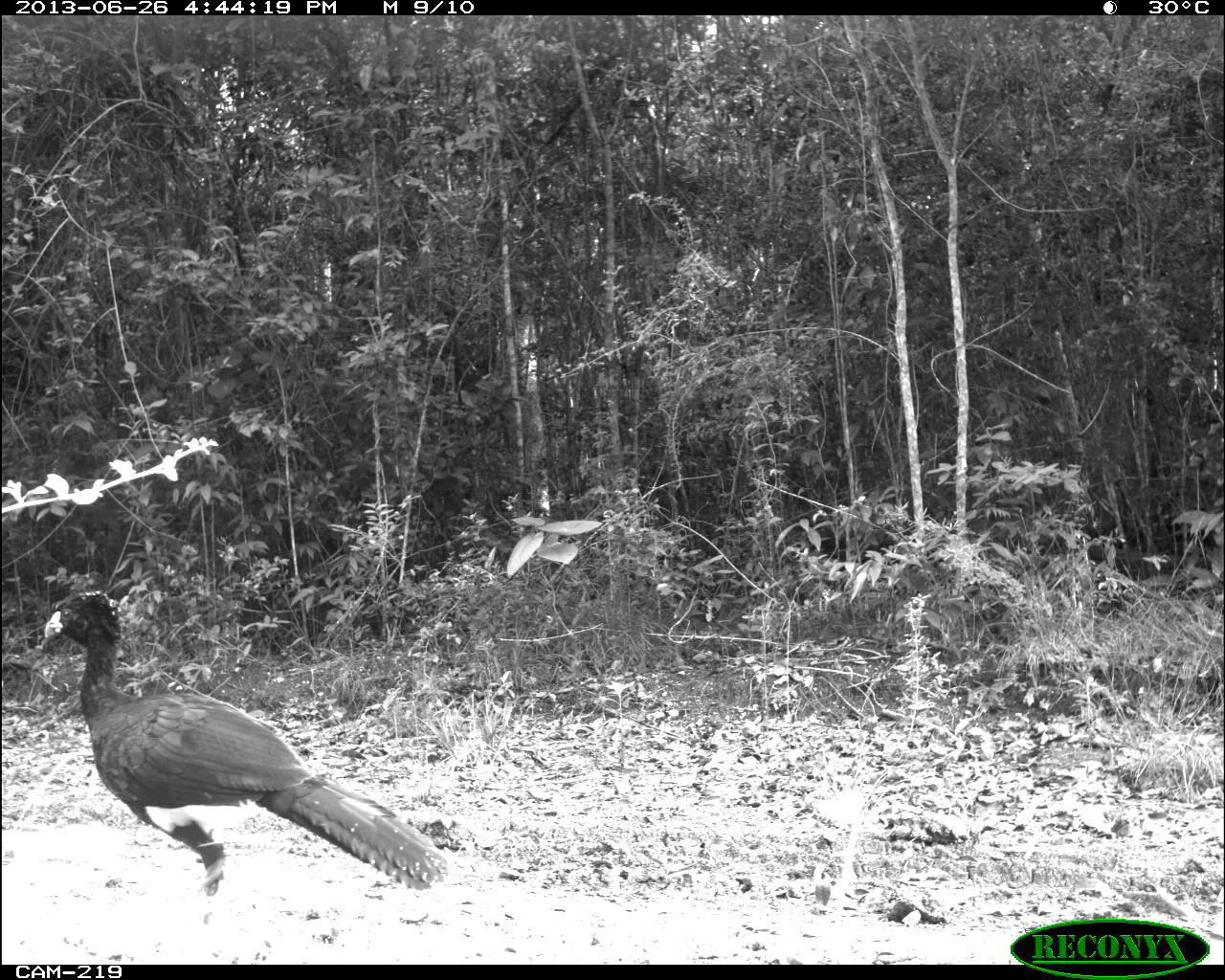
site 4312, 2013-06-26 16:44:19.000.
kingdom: Animalia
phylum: Chordata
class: Aves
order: Galliformes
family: Cracidae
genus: Crax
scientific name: Crax rubra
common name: great curassow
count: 1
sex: male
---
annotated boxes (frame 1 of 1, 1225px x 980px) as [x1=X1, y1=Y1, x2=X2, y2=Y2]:
crax rubra: [x1=41, y1=590, x2=446, y2=902]